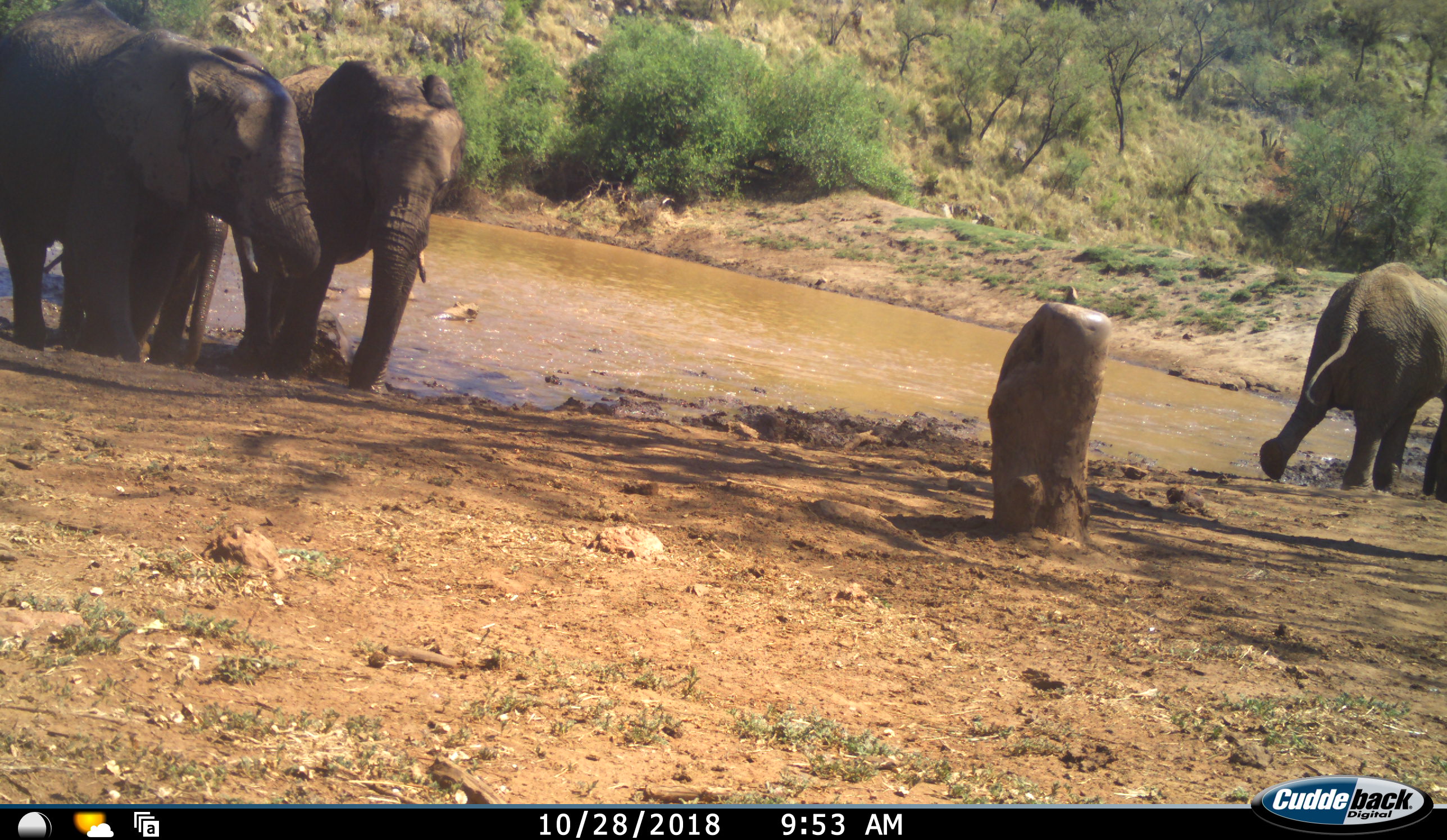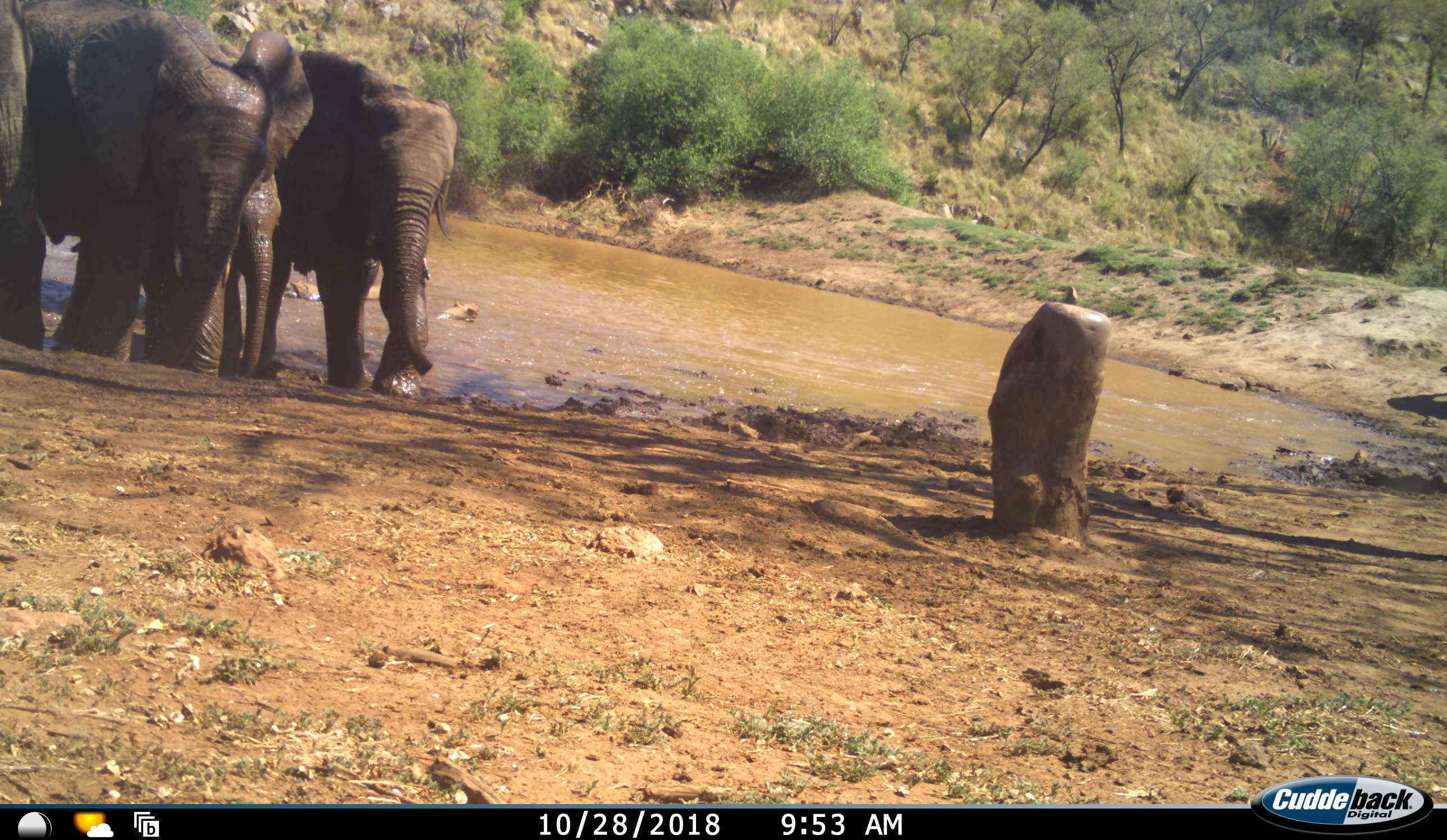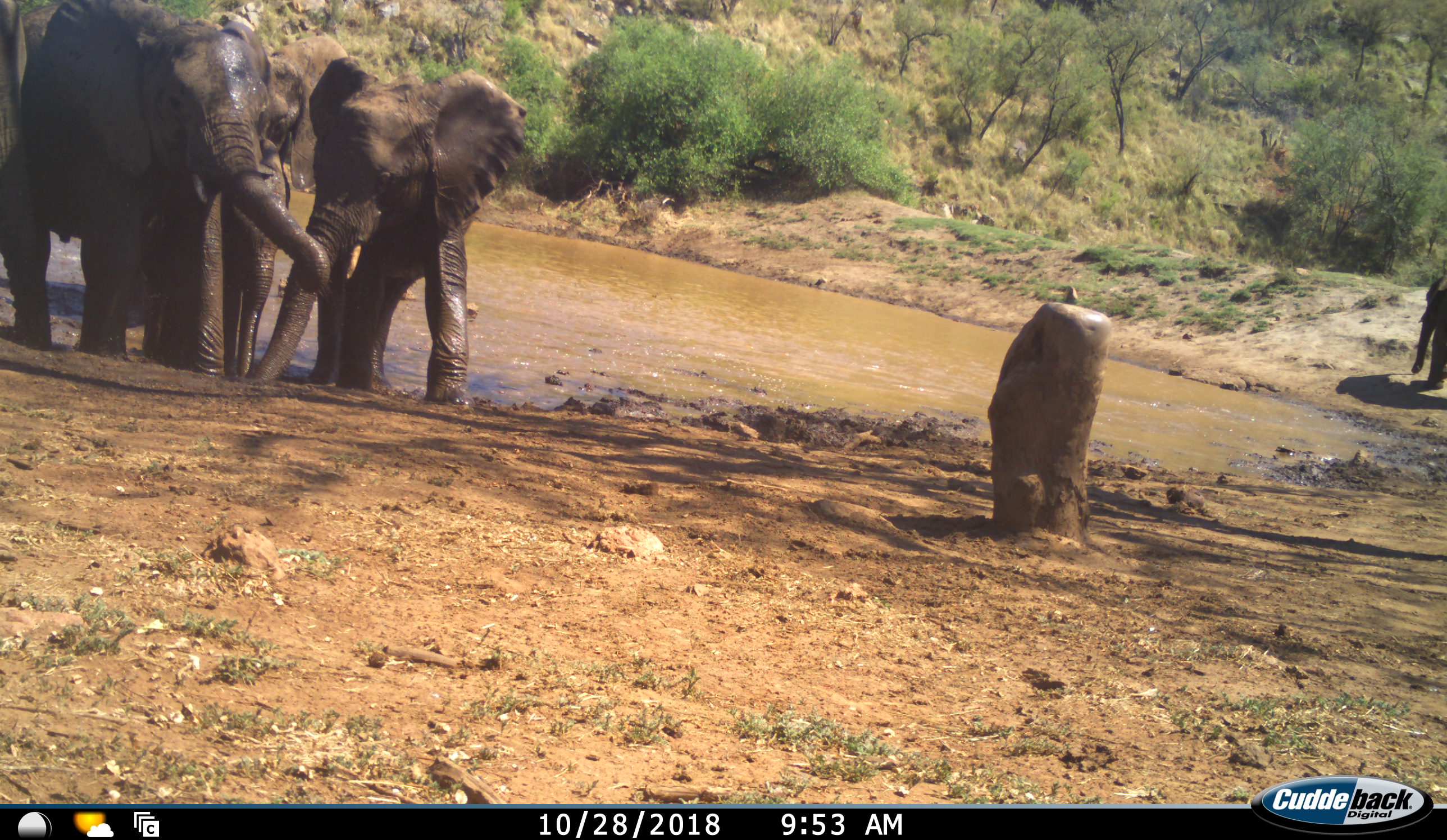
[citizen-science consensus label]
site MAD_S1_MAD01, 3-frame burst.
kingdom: Animalia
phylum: Chordata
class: Mammalia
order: Proboscidea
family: Elephantidae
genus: Loxodonta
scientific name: Loxodonta africana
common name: african bush elephant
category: elephant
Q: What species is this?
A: Elephant (african bush elephant) (Loxodonta africana).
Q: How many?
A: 5.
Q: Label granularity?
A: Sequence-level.